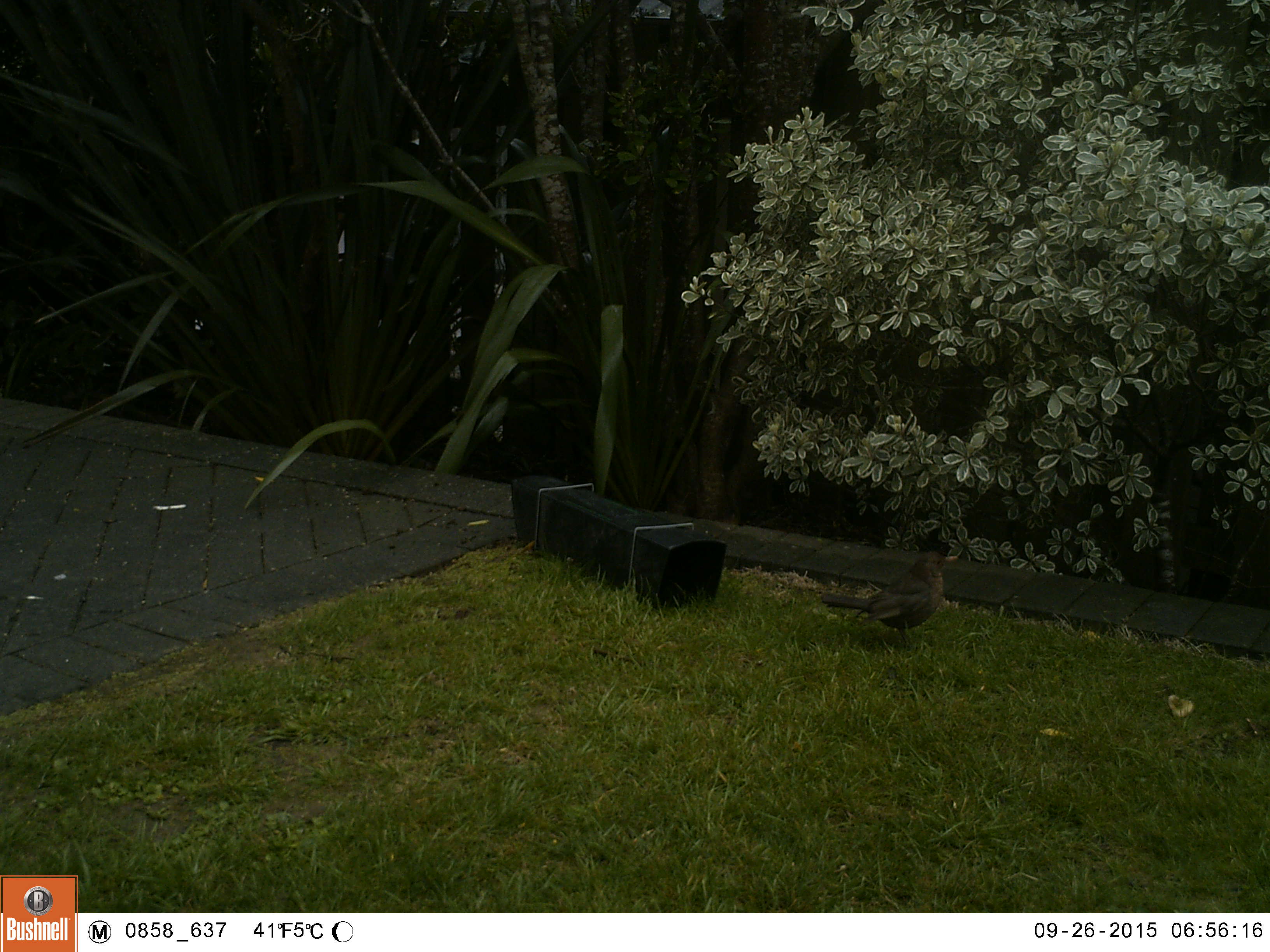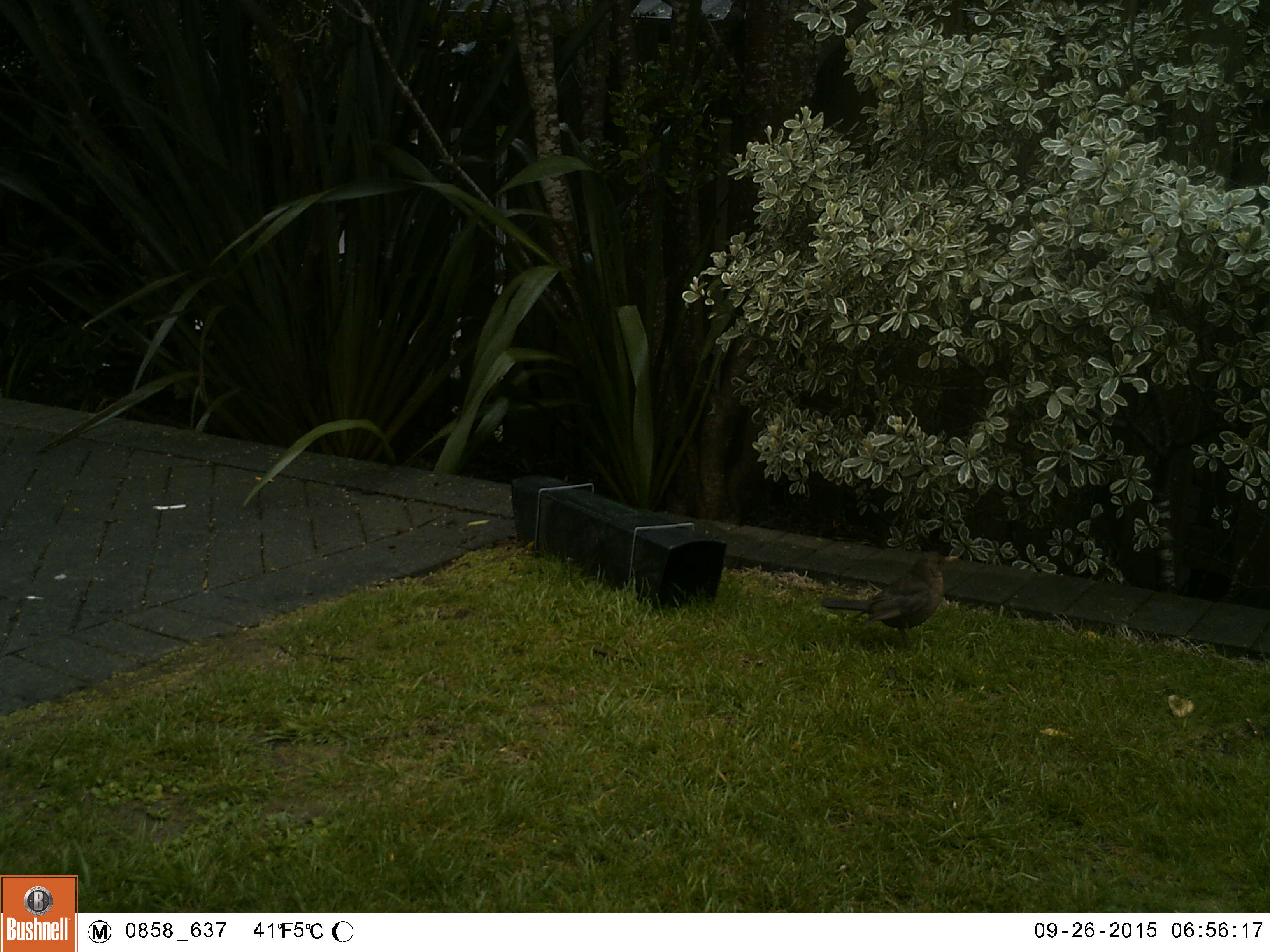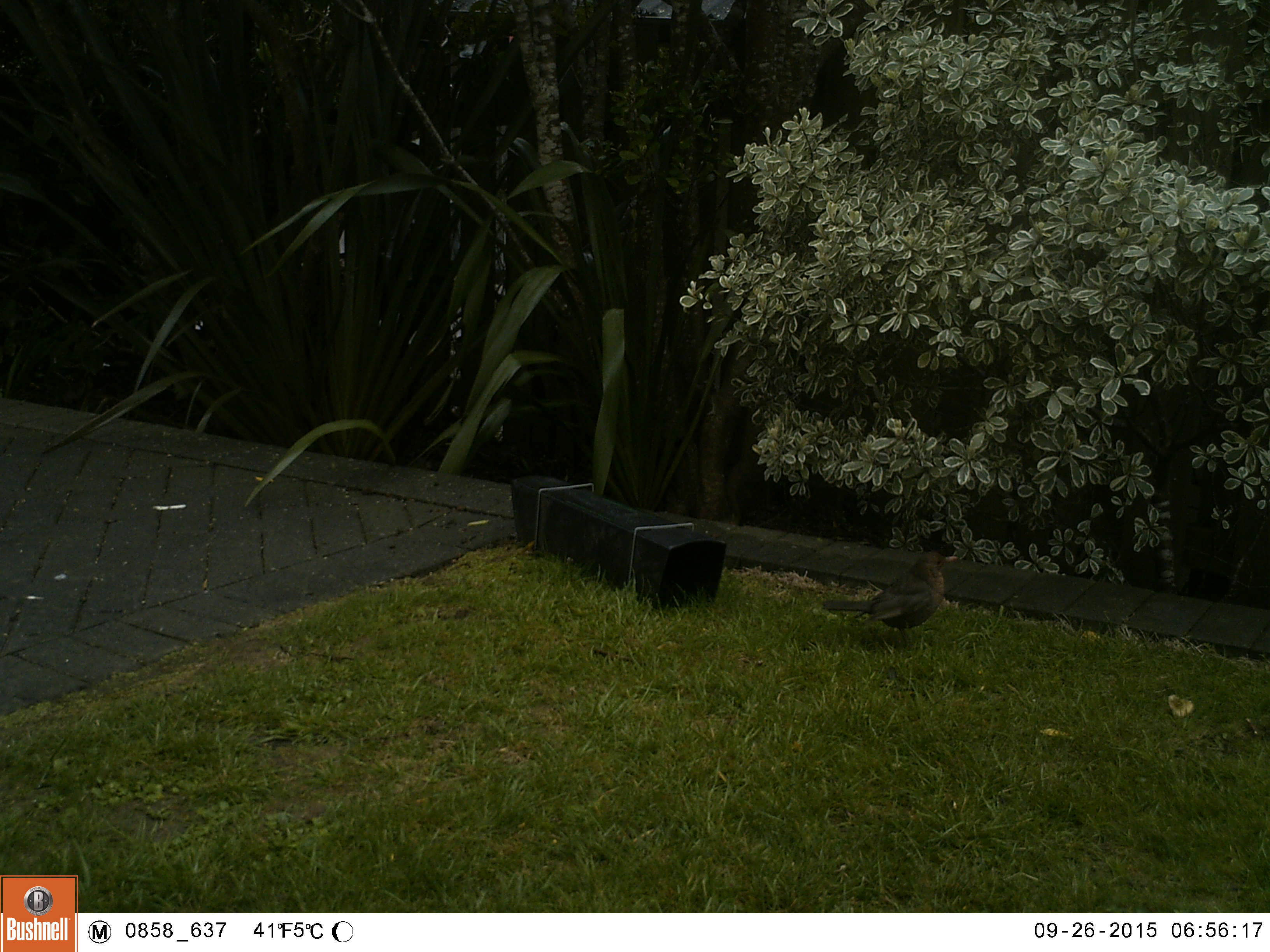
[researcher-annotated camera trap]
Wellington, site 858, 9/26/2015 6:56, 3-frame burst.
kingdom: Animalia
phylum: Chordata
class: Aves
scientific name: Aves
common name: bird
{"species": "bird (Aves)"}